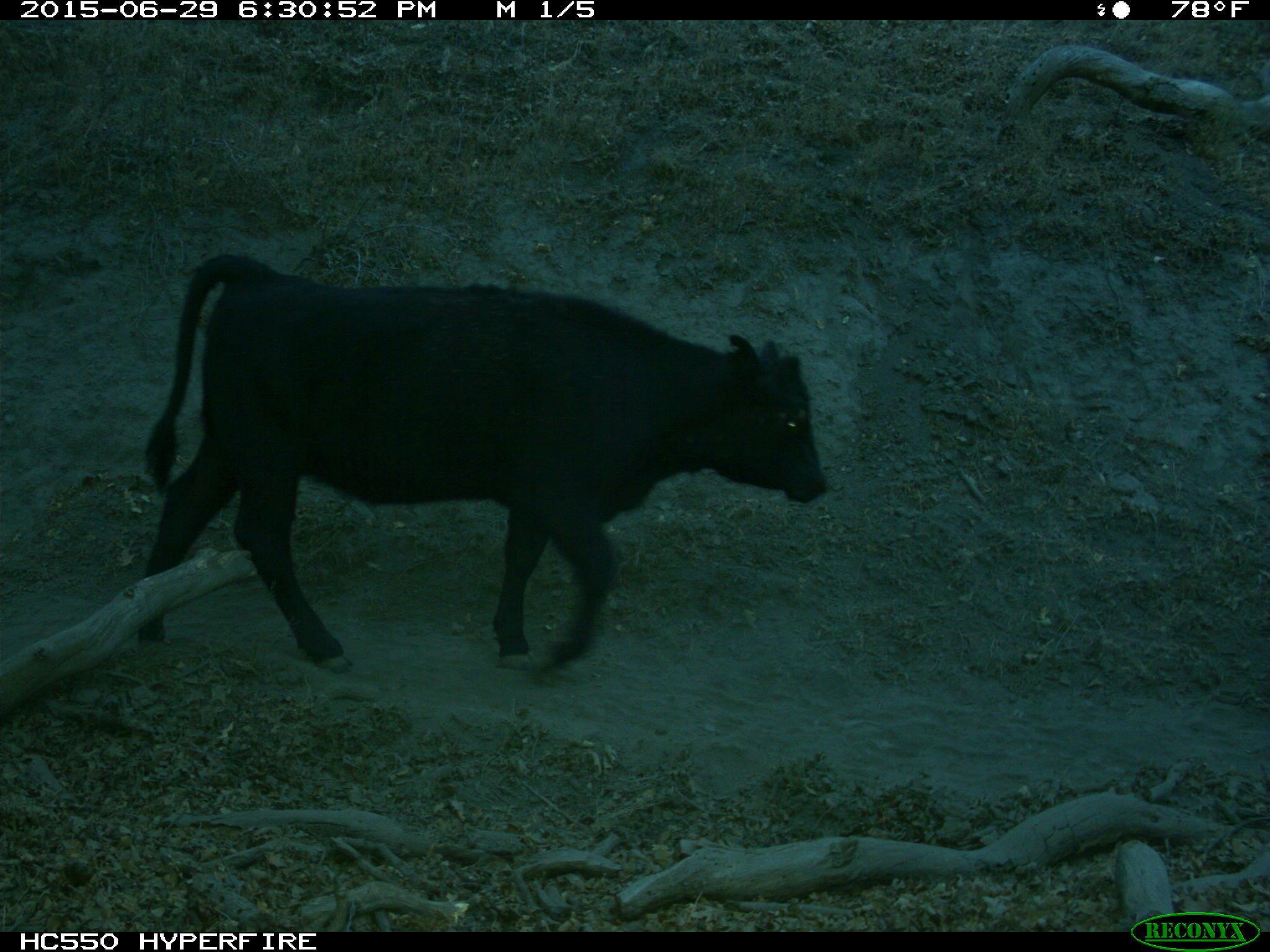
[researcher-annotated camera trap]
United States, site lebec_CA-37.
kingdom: Animalia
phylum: Chordata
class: Mammalia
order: Artiodactyla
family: Bovidae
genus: Bos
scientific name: Bos taurus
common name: domestic cow